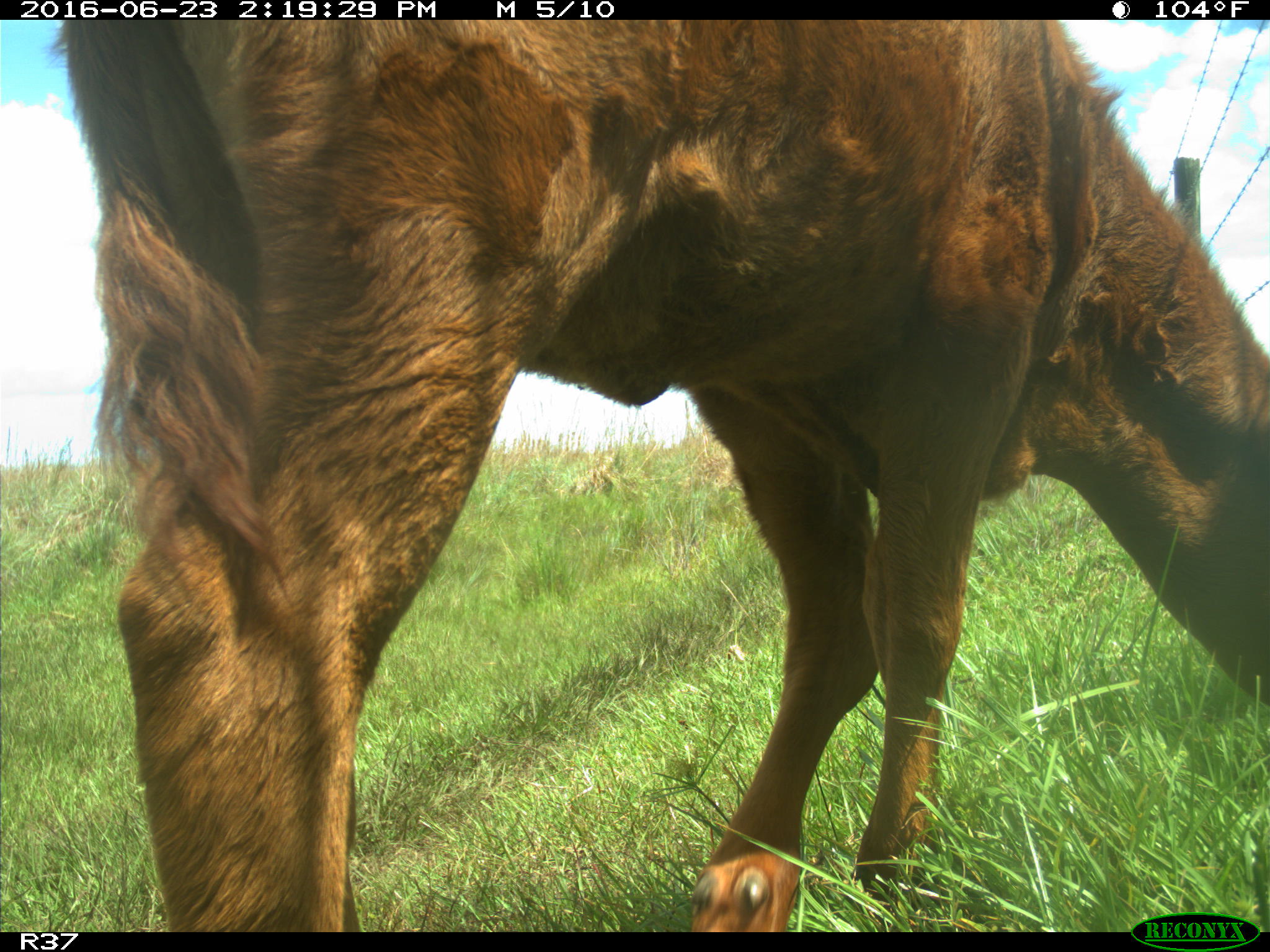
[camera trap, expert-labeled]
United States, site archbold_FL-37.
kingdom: Animalia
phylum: Chordata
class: Mammalia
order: Artiodactyla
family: Bovidae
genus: Bos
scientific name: Bos taurus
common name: domestic cow